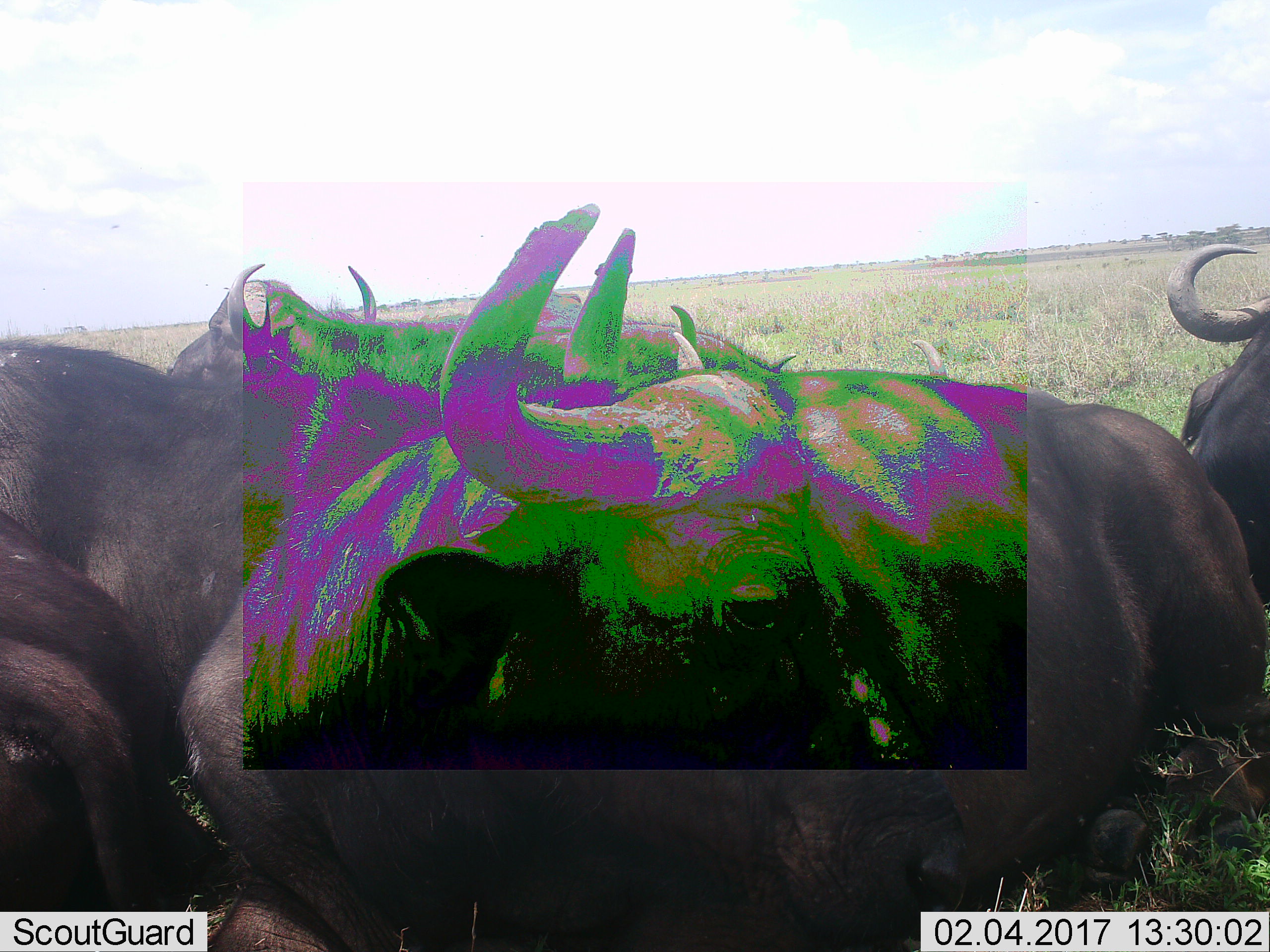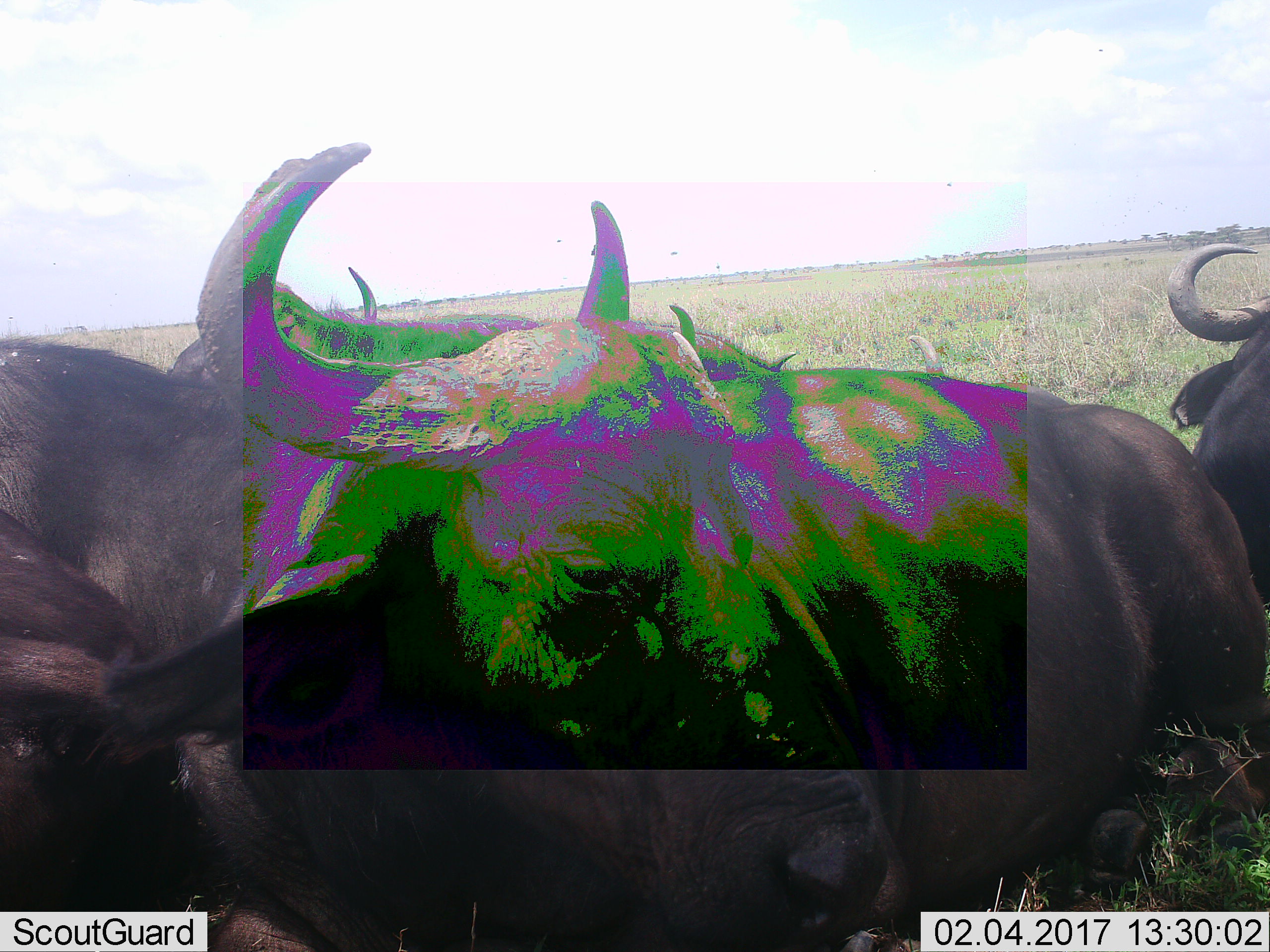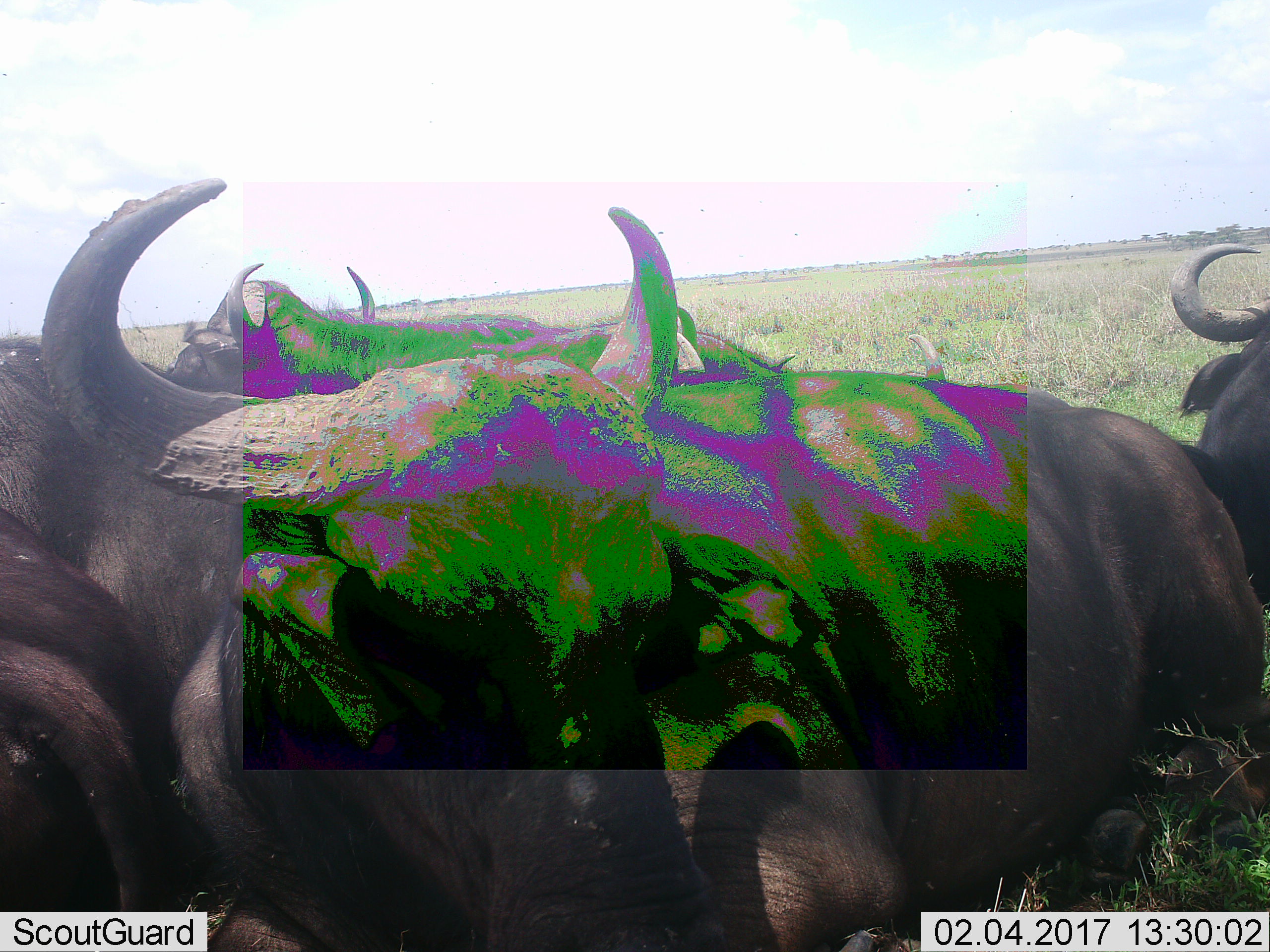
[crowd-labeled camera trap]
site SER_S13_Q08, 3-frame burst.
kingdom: Animalia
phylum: Chordata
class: Mammalia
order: Artiodactyla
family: Bovidae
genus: Syncerus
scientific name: Syncerus caffer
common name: african buffalo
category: buffalo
Buffalo (african buffalo) (Syncerus caffer), count 5. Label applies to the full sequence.